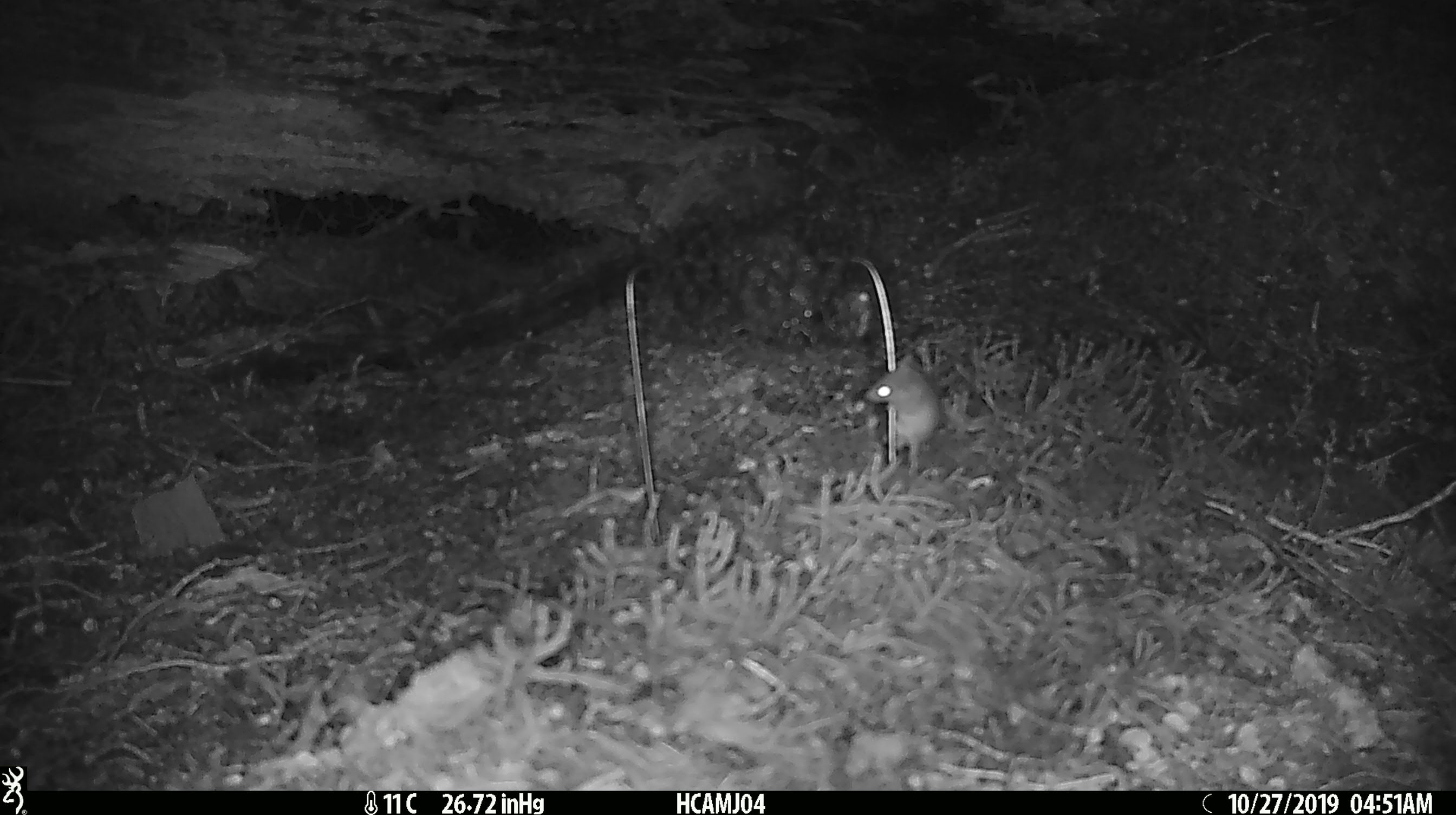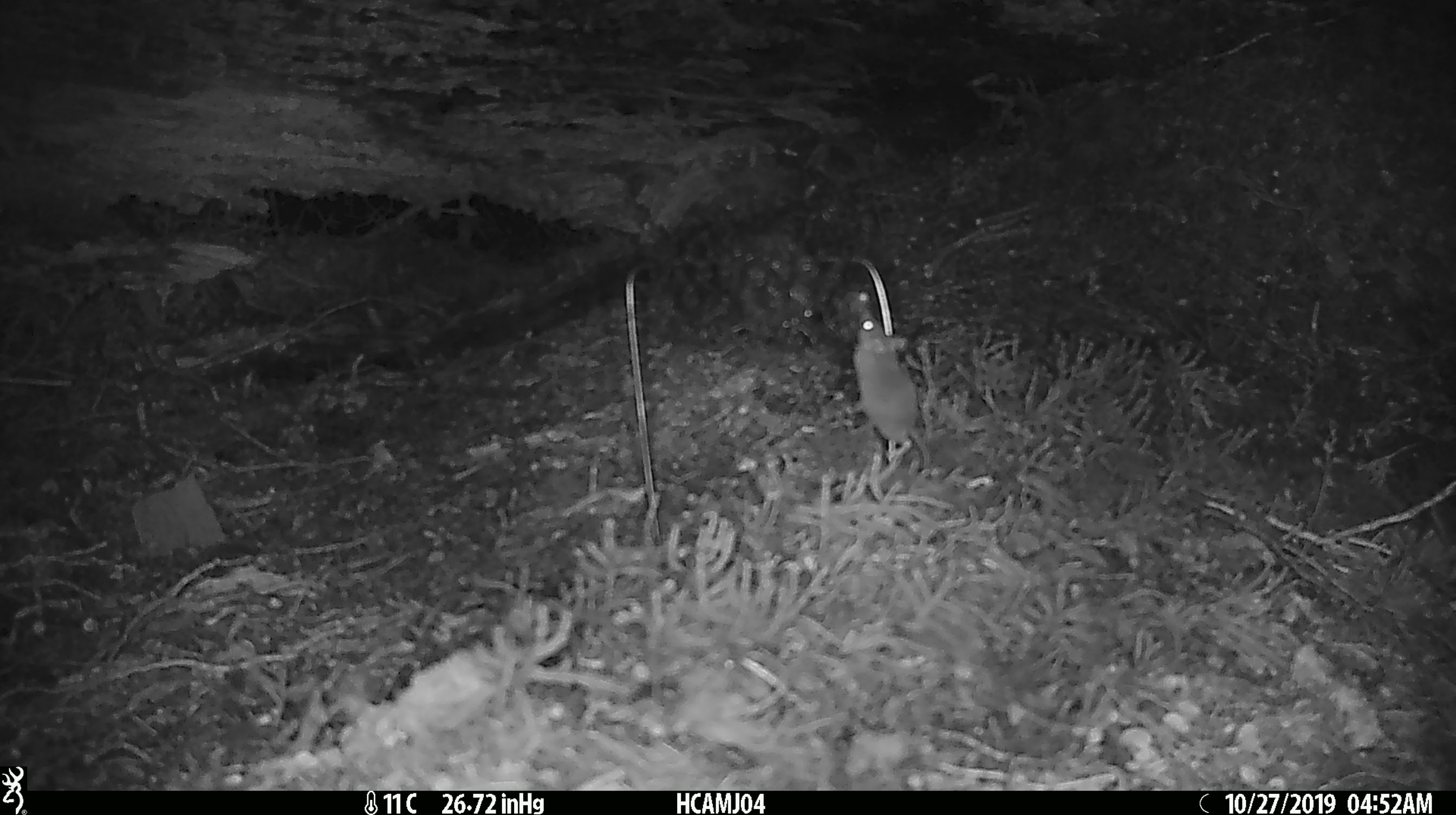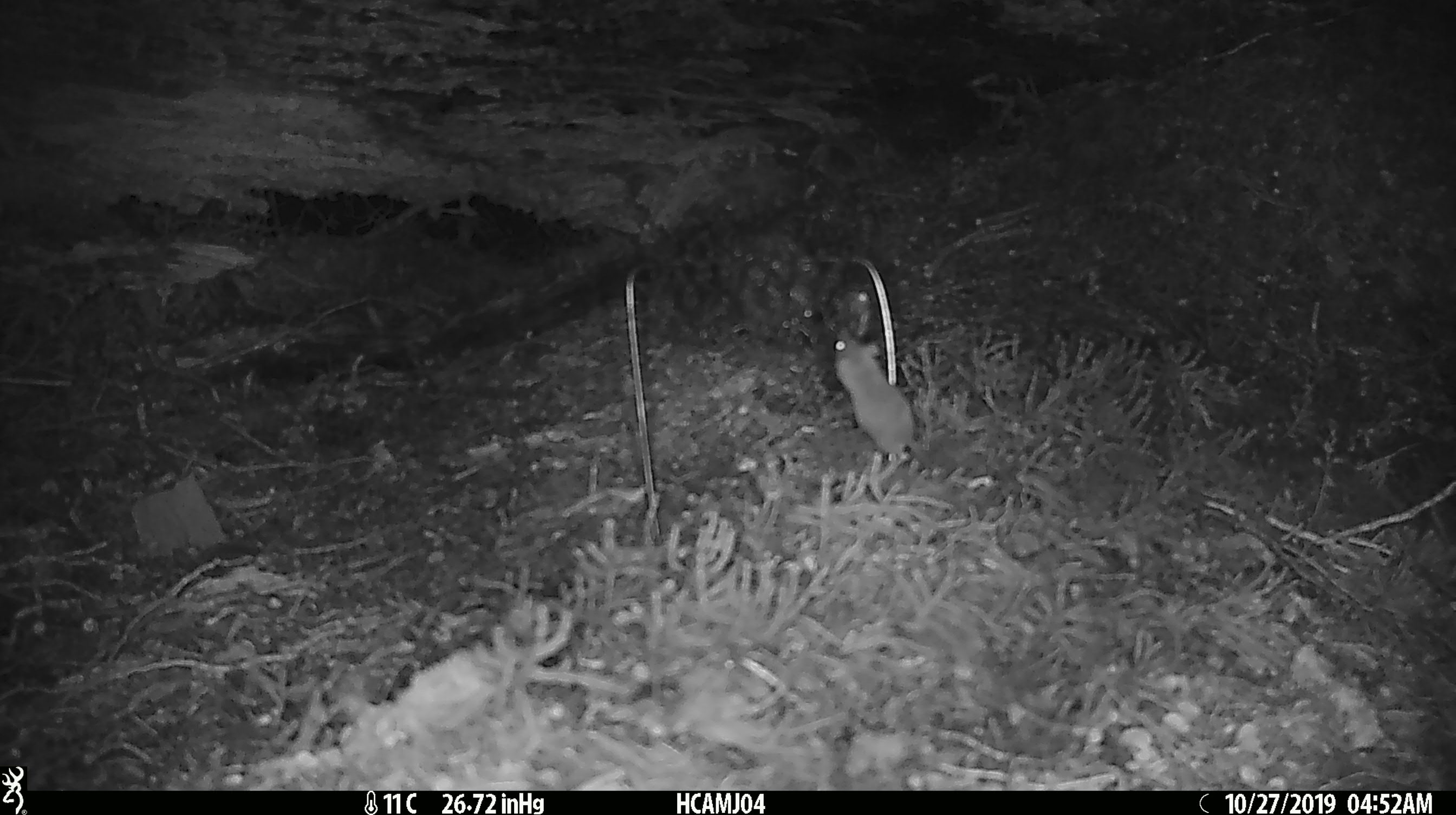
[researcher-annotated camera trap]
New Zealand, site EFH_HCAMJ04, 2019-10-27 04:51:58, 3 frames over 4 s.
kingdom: Animalia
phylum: Chordata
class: Mammalia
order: Rodentia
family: Muridae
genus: Mus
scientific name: Mus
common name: mouse